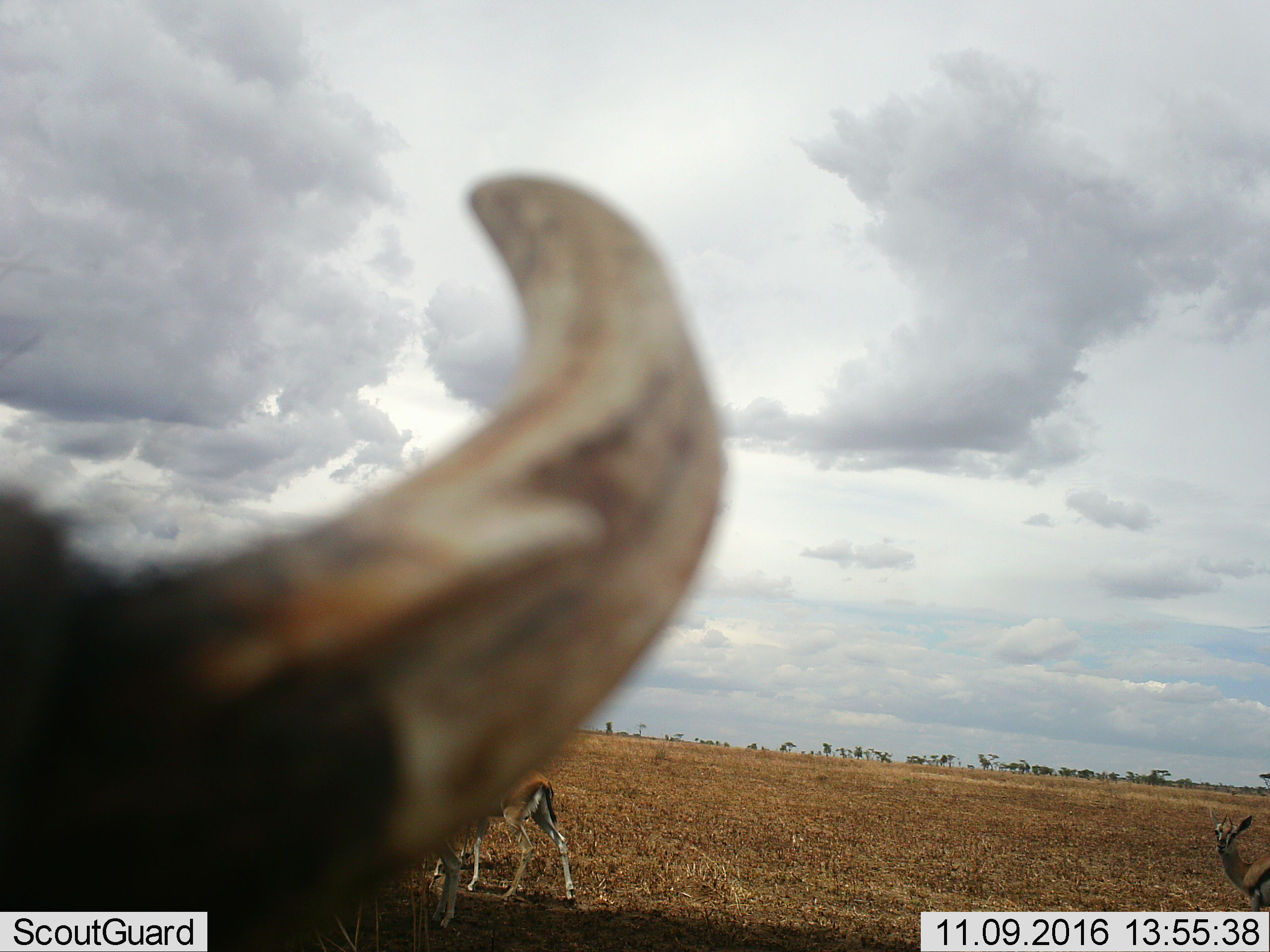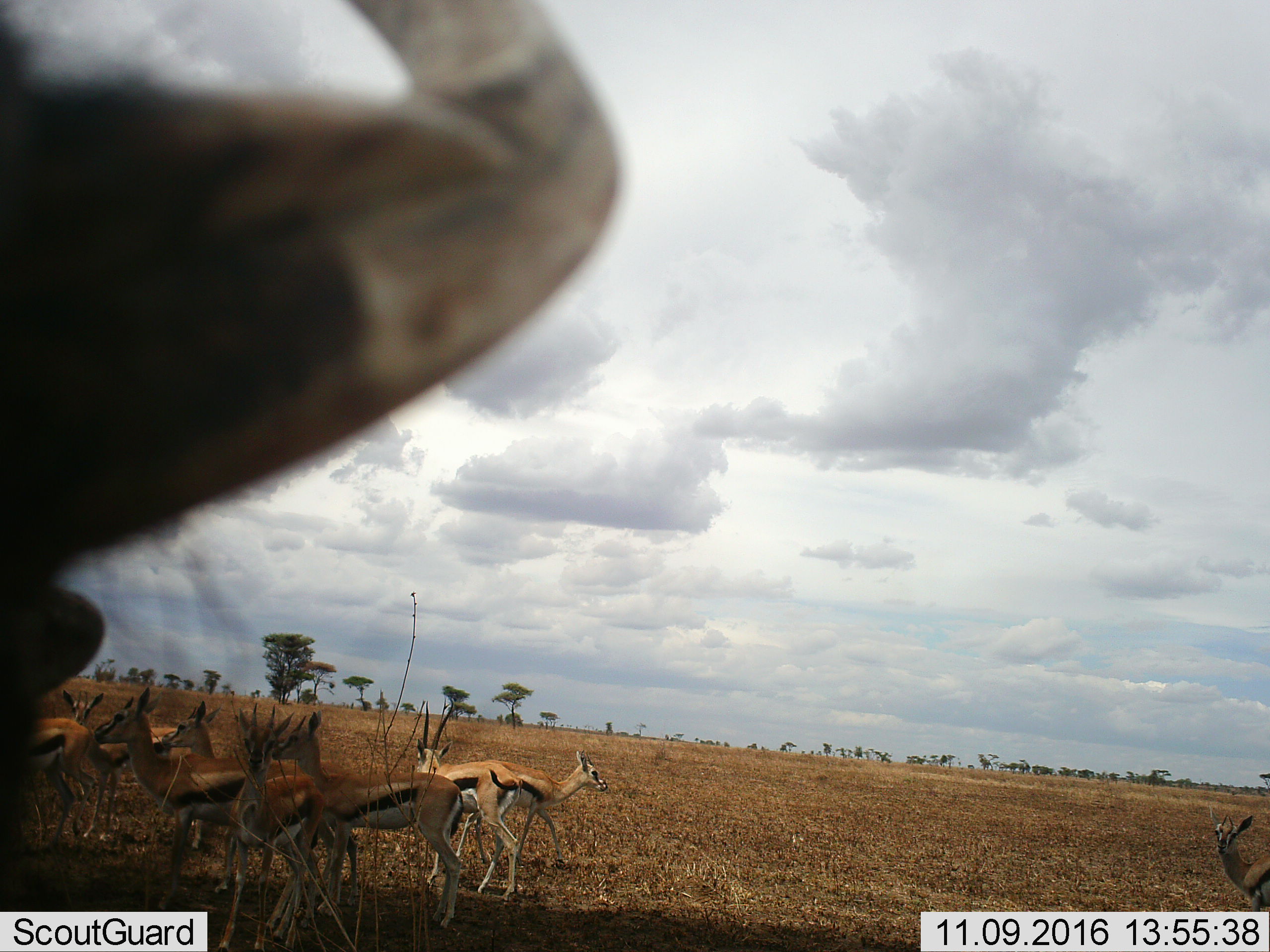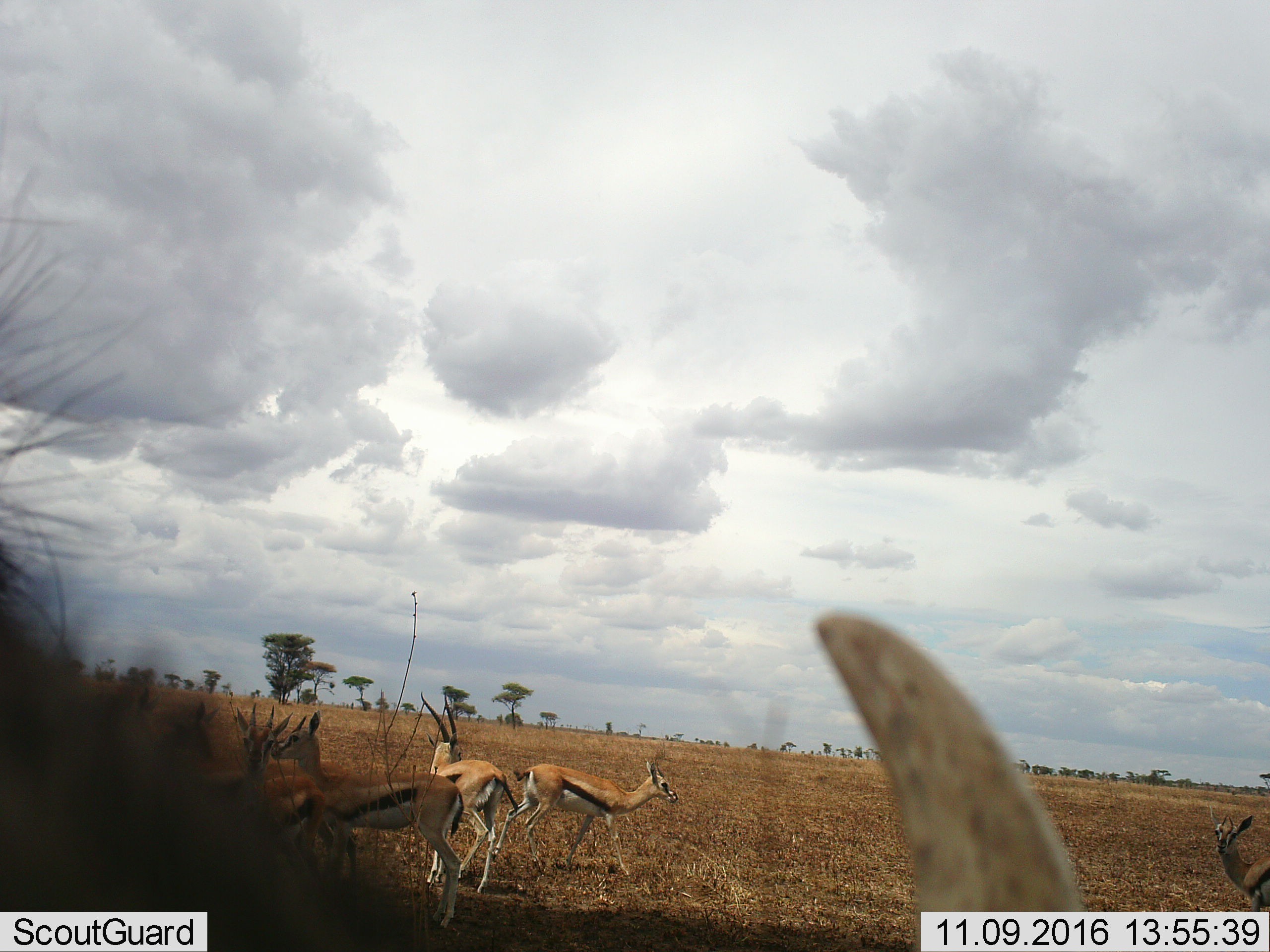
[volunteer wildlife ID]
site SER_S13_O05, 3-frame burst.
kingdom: Animalia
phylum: Chordata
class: Mammalia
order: Artiodactyla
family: Bovidae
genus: Eudorcas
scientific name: Eudorcas thomsonii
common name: thomson's gazelle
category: gazellethomsons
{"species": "gazellethomsons (thomson's gazelle) (Eudorcas thomsonii)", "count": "9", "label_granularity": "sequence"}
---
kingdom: Animalia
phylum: Chordata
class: Mammalia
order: Artiodactyla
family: Bovidae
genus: Connochaetes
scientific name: Connochaetes taurinus taurinus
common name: blue wildebeest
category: wildebeestblue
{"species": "wildebeestblue (blue wildebeest) (Connochaetes taurinus taurinus)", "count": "1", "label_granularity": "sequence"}